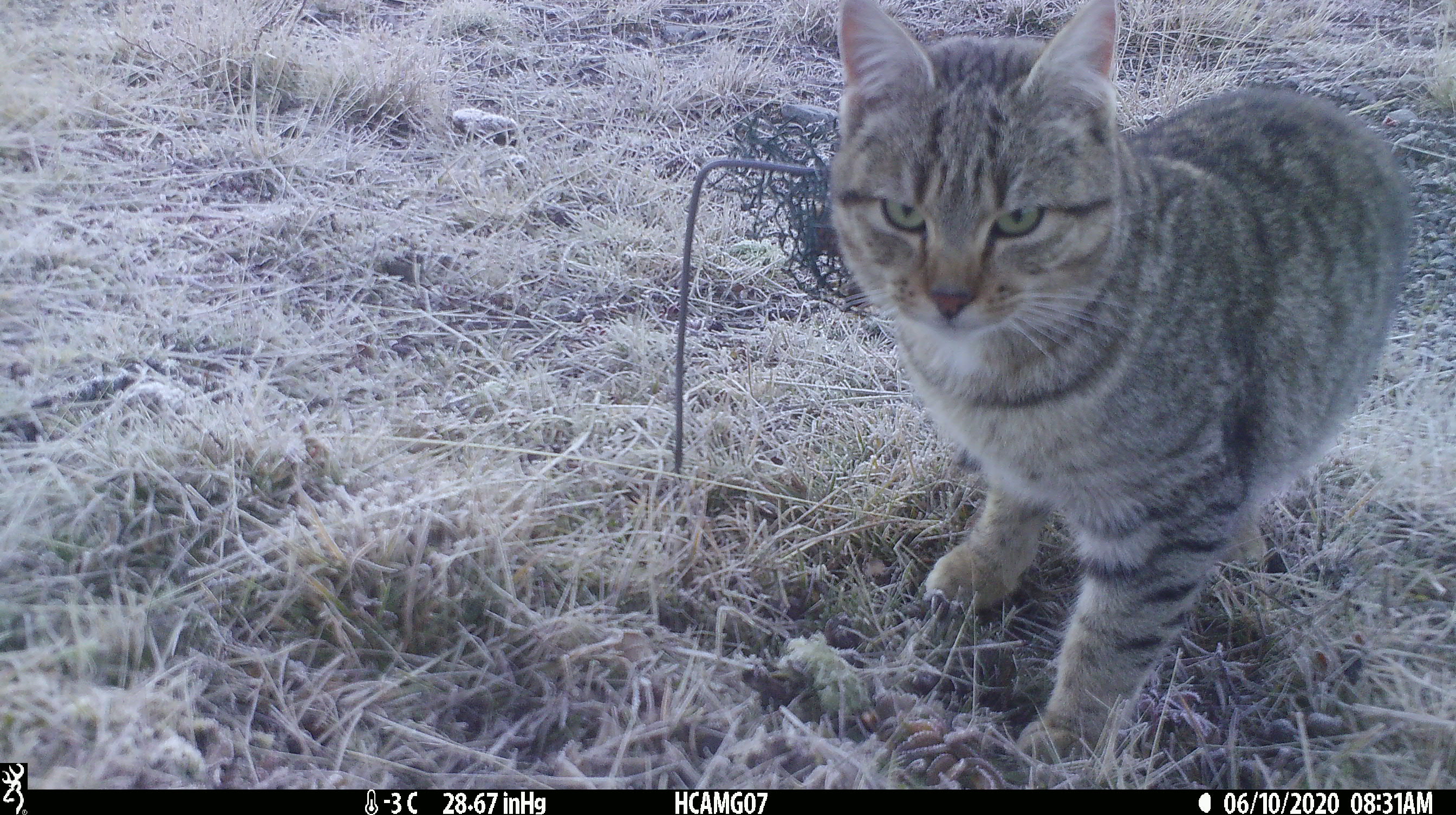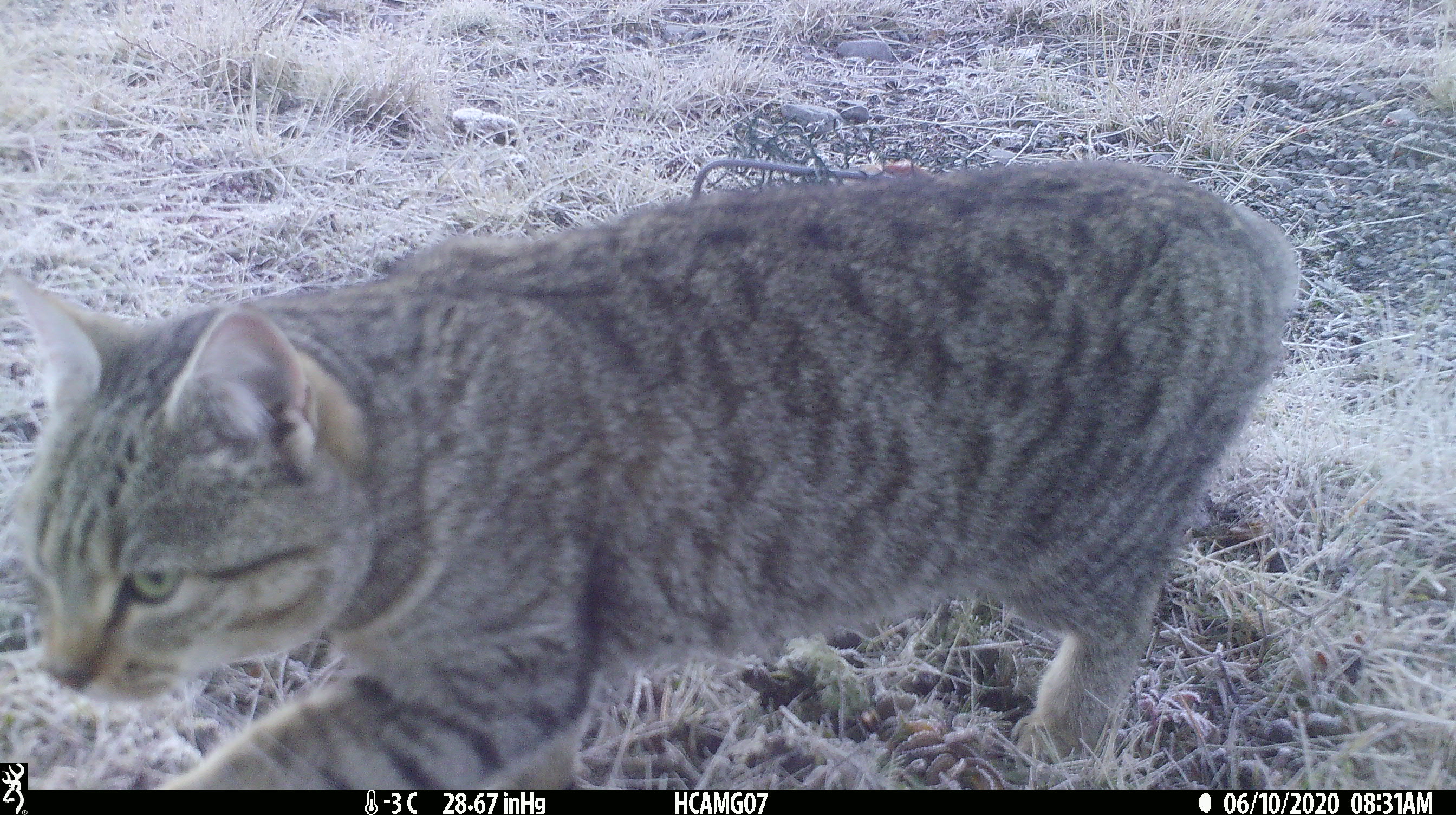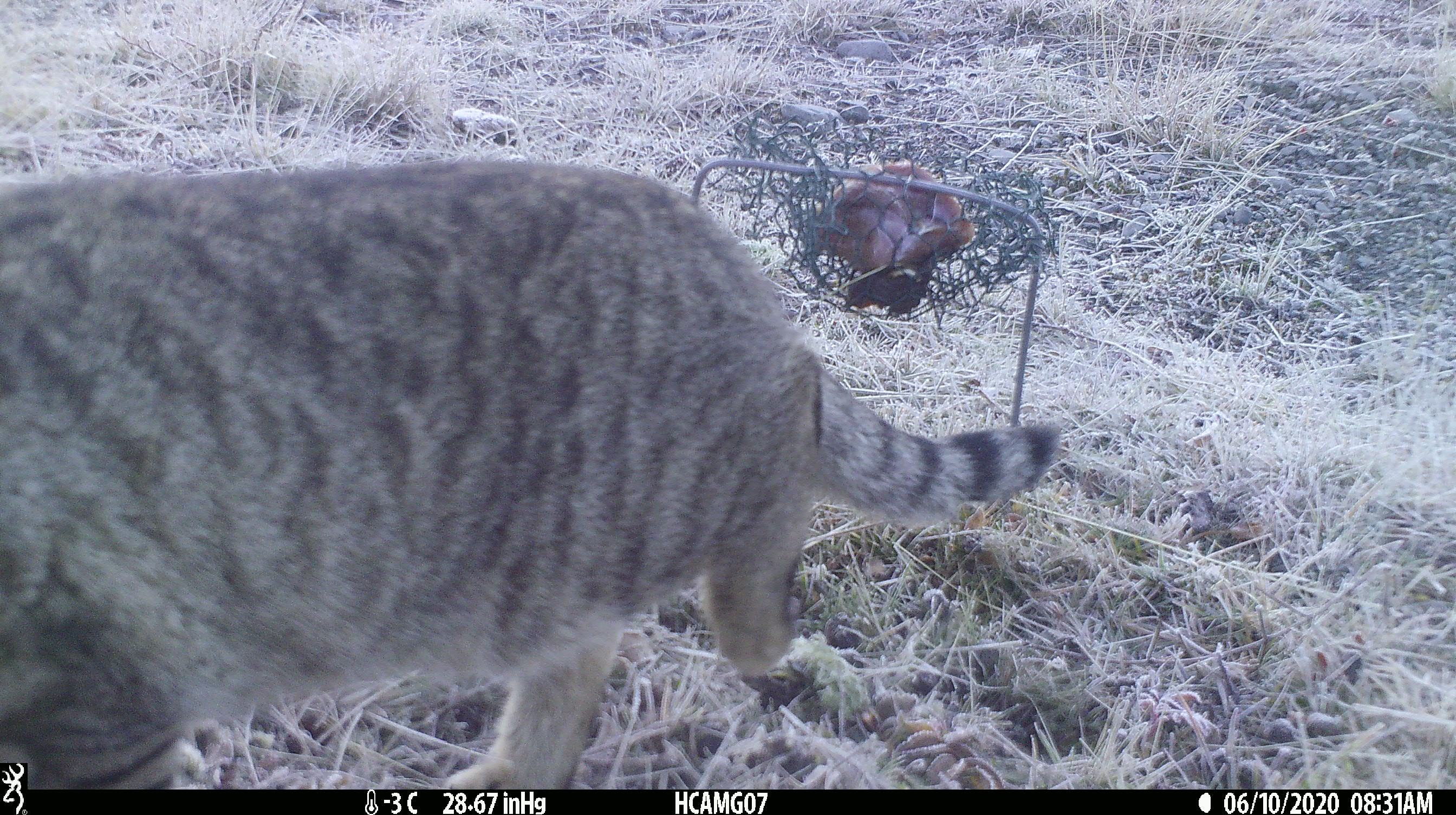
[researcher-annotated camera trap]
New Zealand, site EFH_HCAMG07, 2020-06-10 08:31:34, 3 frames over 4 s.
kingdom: Animalia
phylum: Chordata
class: Mammalia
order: Carnivora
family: Felidae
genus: Felis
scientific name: Felis catus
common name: domestic cat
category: cat